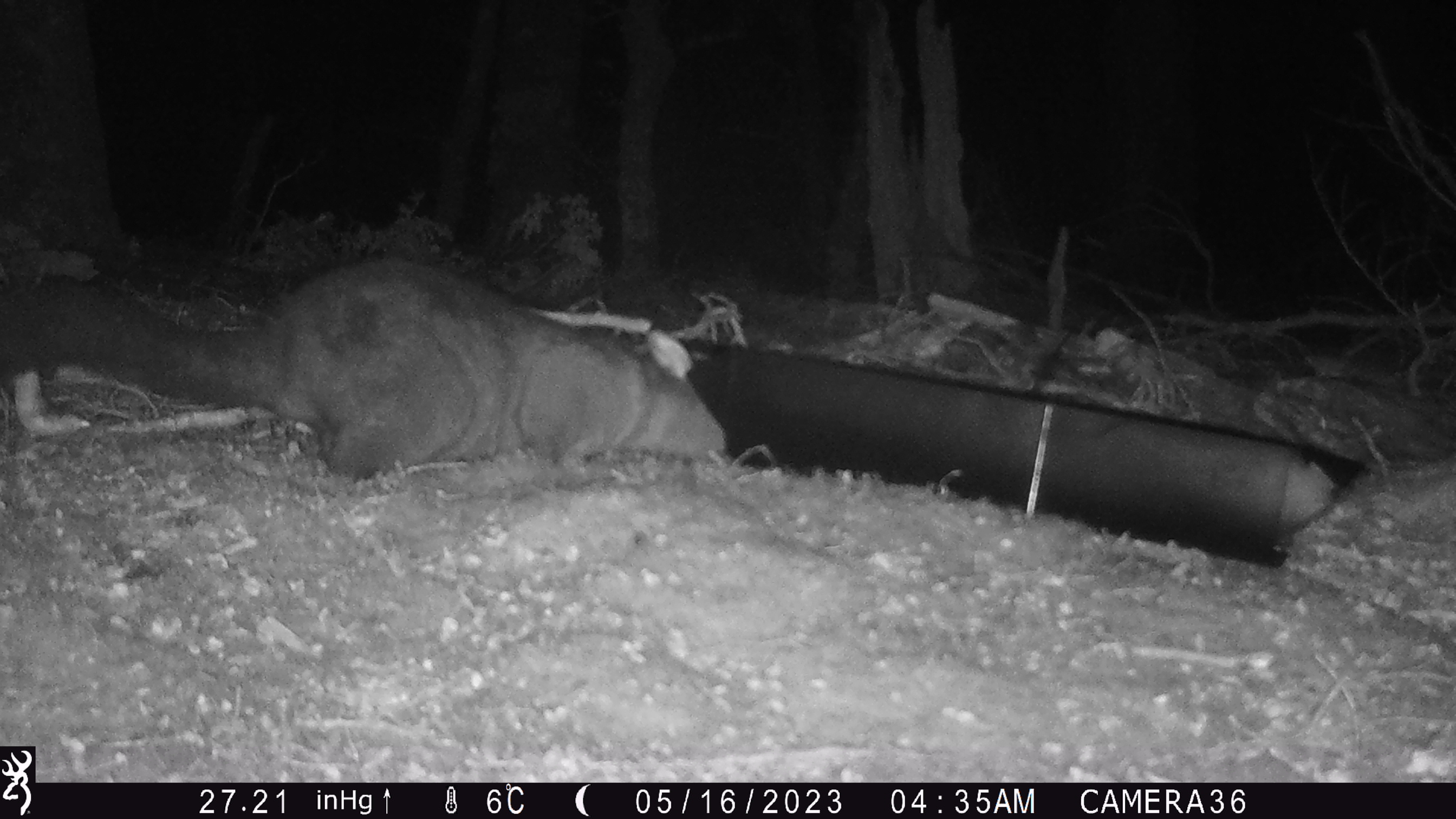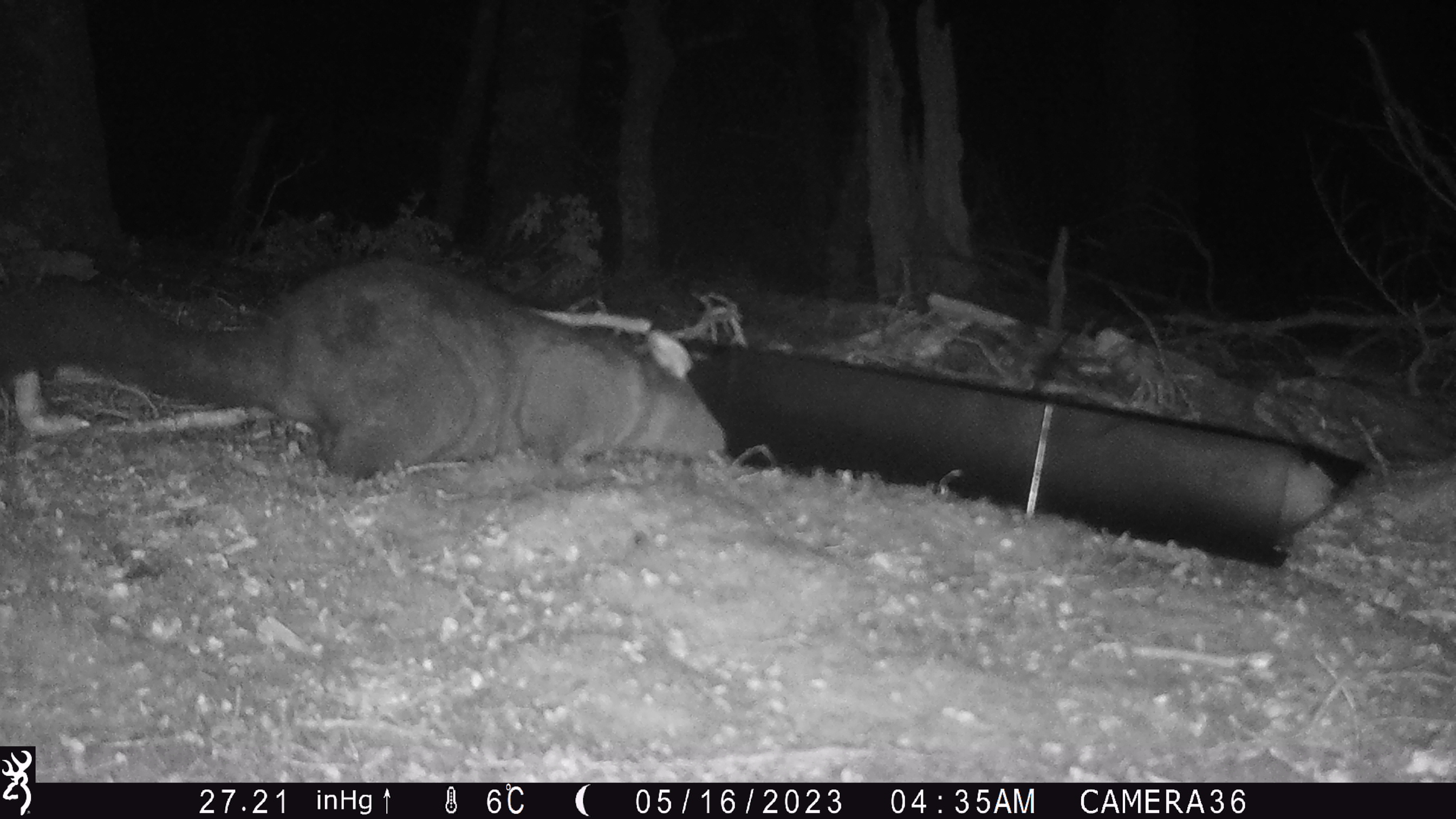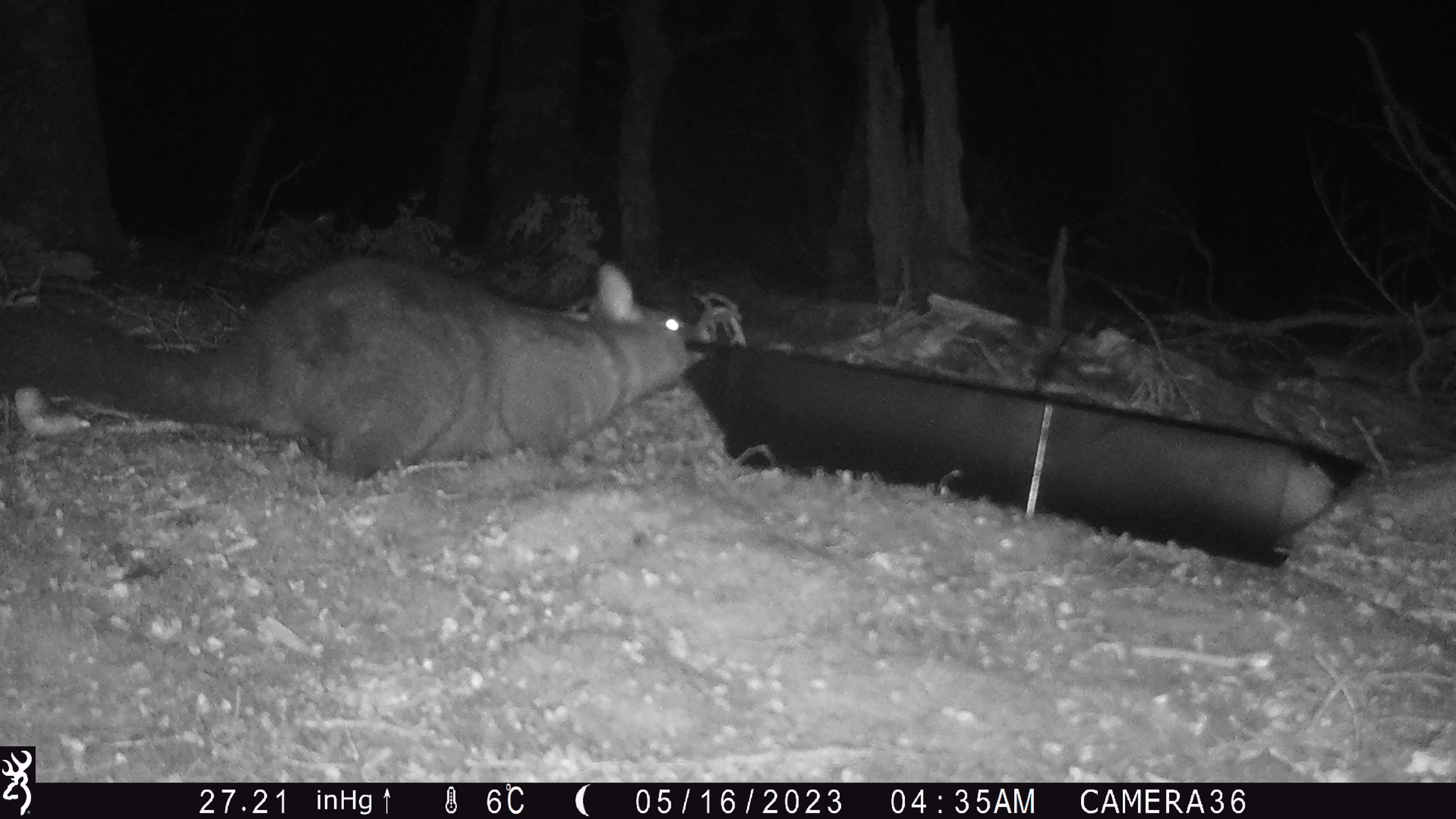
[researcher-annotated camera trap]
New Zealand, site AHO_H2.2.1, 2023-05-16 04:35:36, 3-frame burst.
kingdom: Animalia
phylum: Chordata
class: Mammalia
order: Diprotodontia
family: Phalangeridae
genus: Trichosurus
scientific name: Trichosurus vulpecula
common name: common brushtail possum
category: possum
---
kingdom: Animalia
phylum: Chordata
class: Mammalia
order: Carnivora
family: Mustelidae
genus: Mustela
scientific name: Mustela erminea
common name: stoat